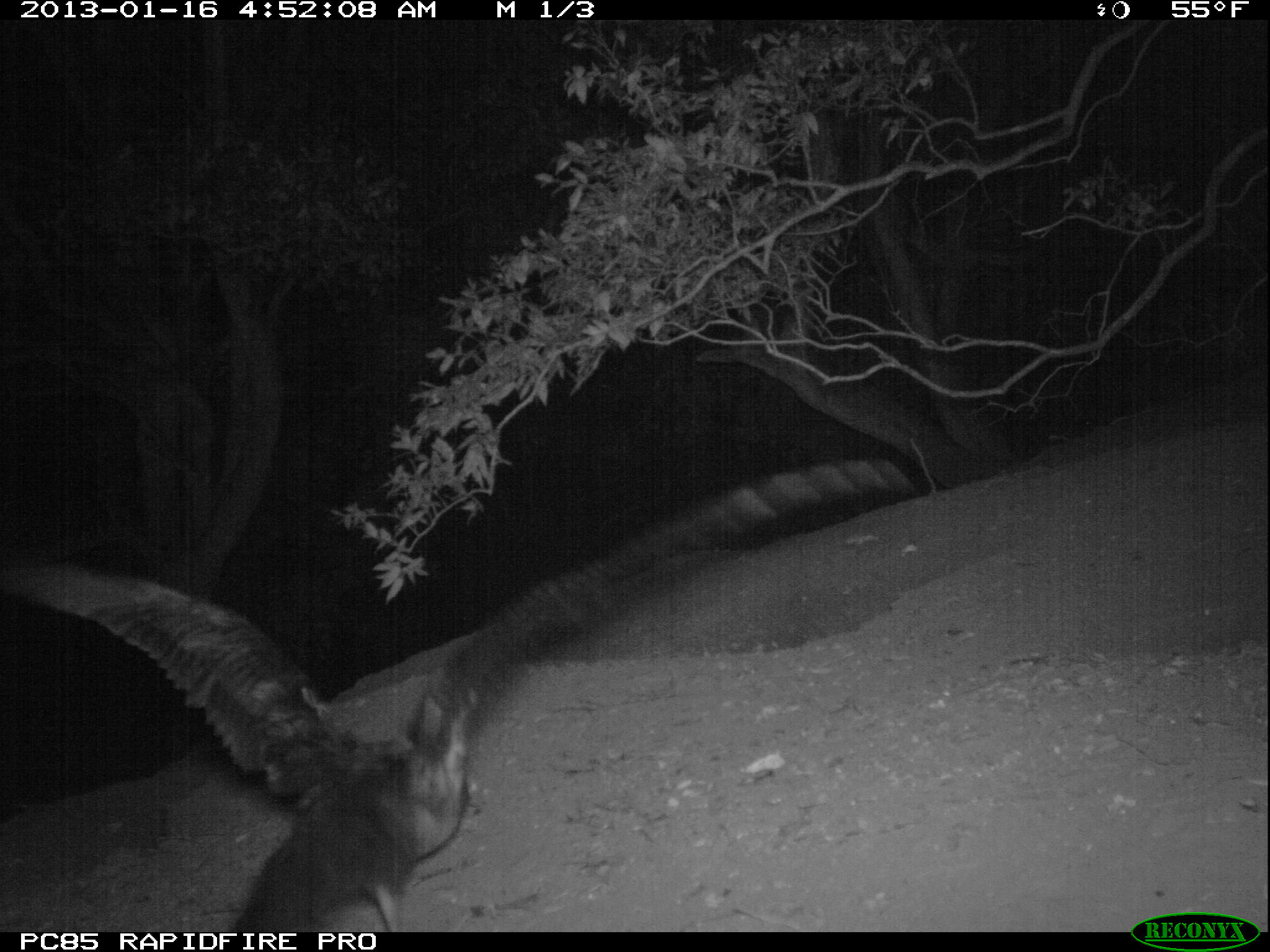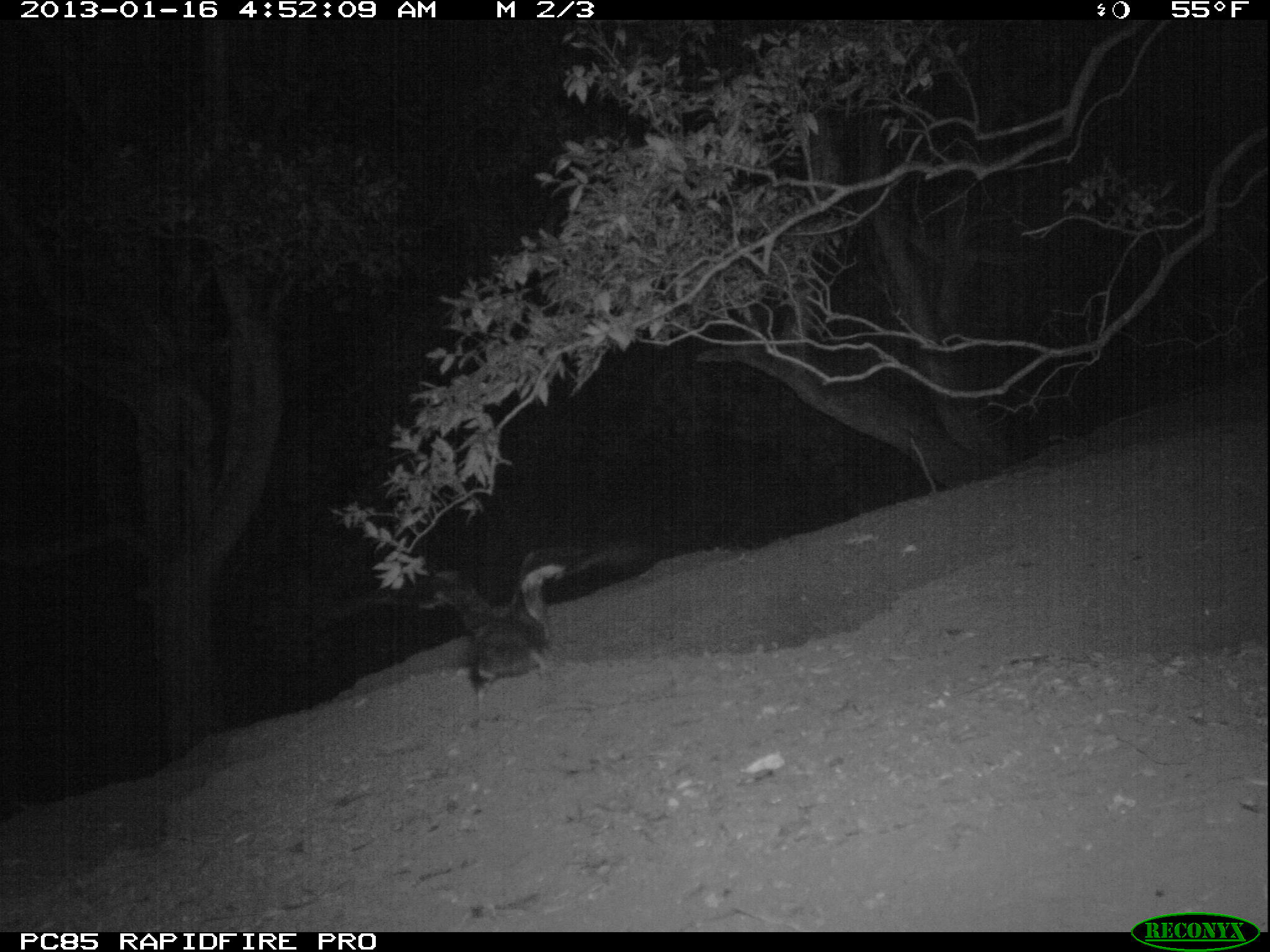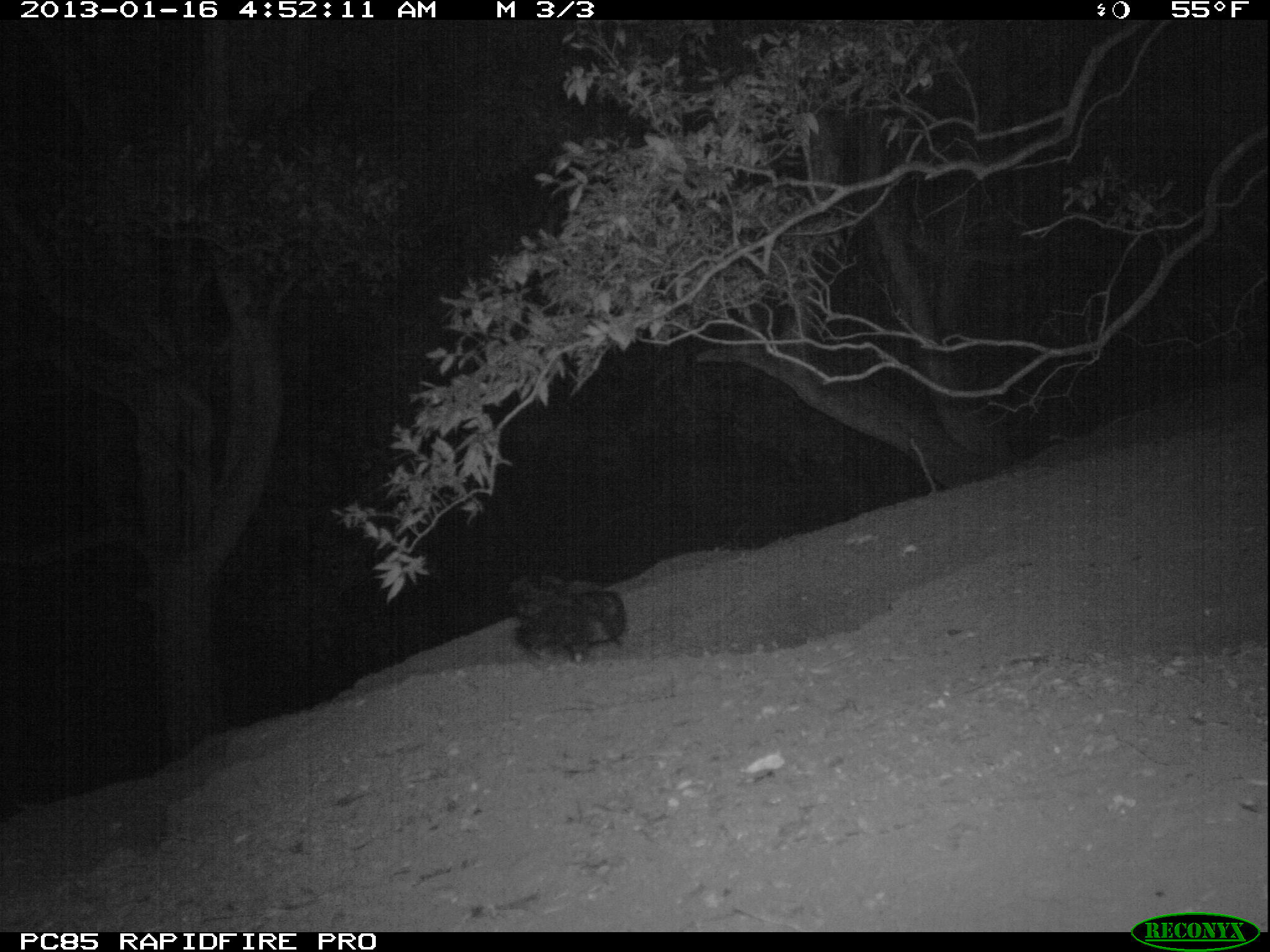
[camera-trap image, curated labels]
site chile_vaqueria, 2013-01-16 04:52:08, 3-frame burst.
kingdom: Animalia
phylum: Chordata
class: Aves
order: Procellariiformes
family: Procellariidae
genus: Calonectris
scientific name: Calonectris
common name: shearwater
Shearwater (Calonectris).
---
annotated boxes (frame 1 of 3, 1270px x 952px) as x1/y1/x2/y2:
shearwater: 0/453/917/935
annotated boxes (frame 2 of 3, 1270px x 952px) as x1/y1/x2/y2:
shearwater: 303/558/653/706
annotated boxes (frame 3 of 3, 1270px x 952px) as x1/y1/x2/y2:
shearwater: 507/580/625/664